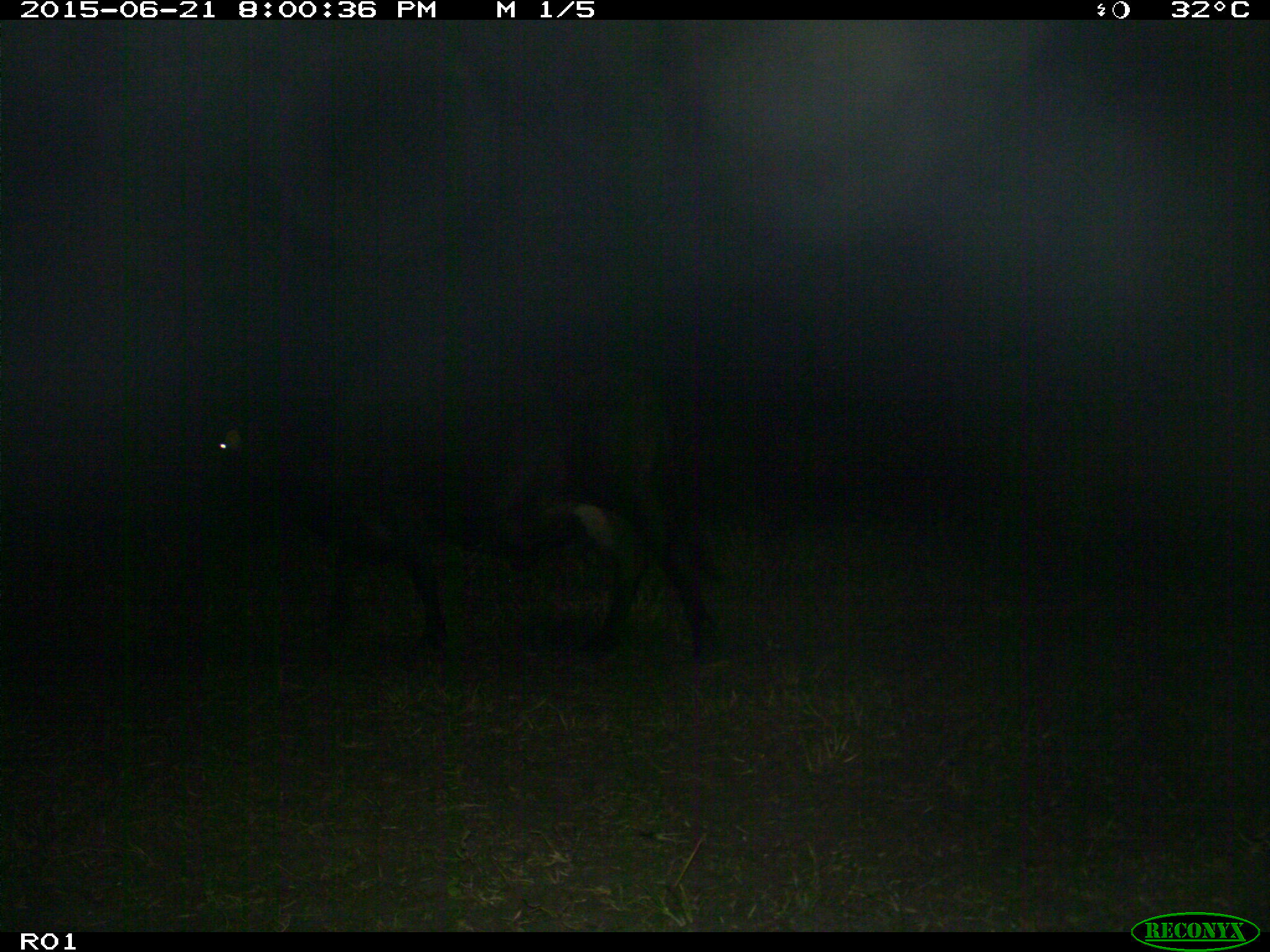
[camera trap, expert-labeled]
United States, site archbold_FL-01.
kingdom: Animalia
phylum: Chordata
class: Mammalia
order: Artiodactyla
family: Bovidae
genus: Bos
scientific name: Bos taurus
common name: domestic cow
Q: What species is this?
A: Bos taurus (domestic cow).